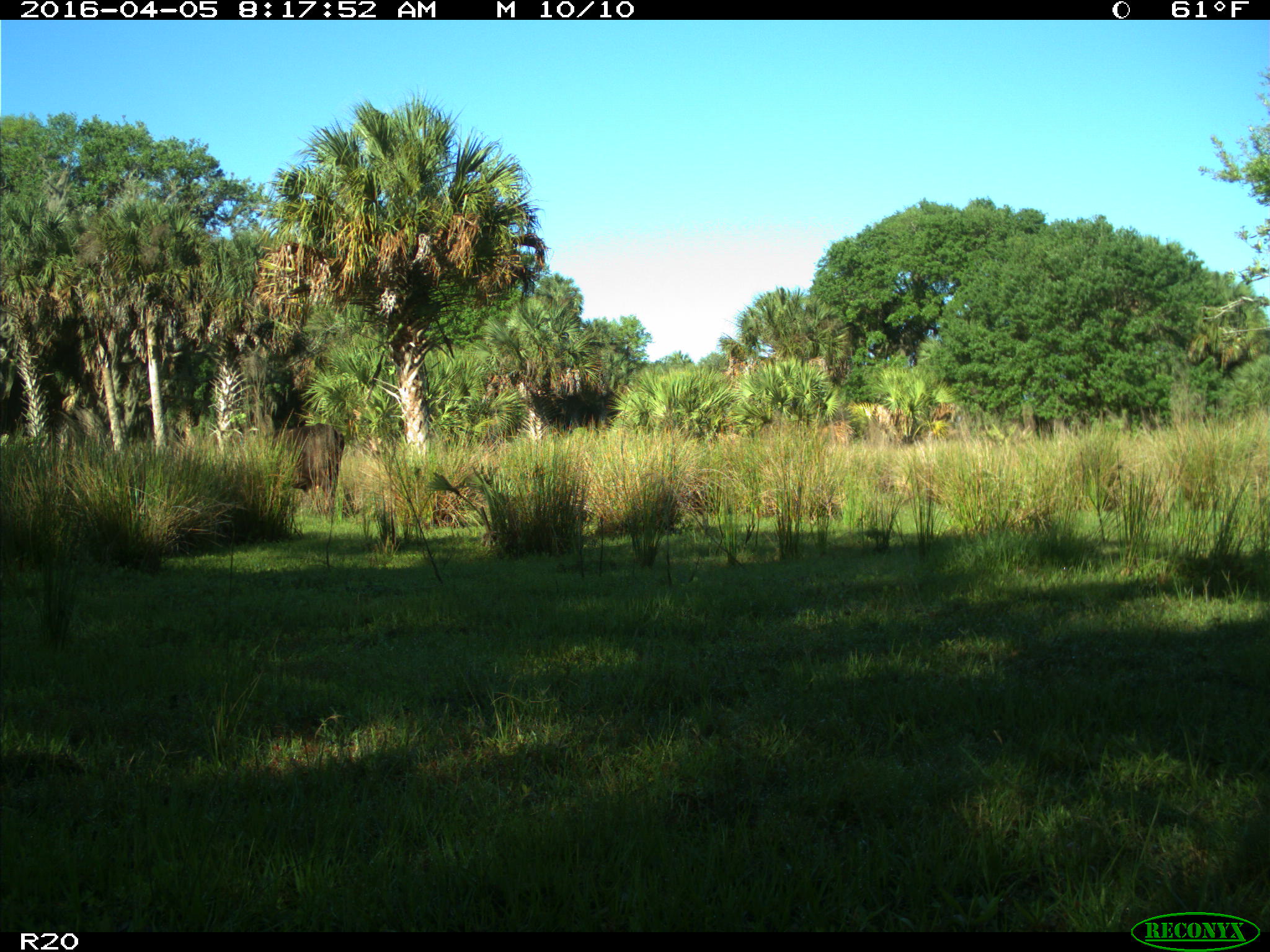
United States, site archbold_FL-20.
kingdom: Animalia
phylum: Chordata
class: Mammalia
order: Artiodactyla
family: Bovidae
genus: Bos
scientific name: Bos taurus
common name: domestic cow